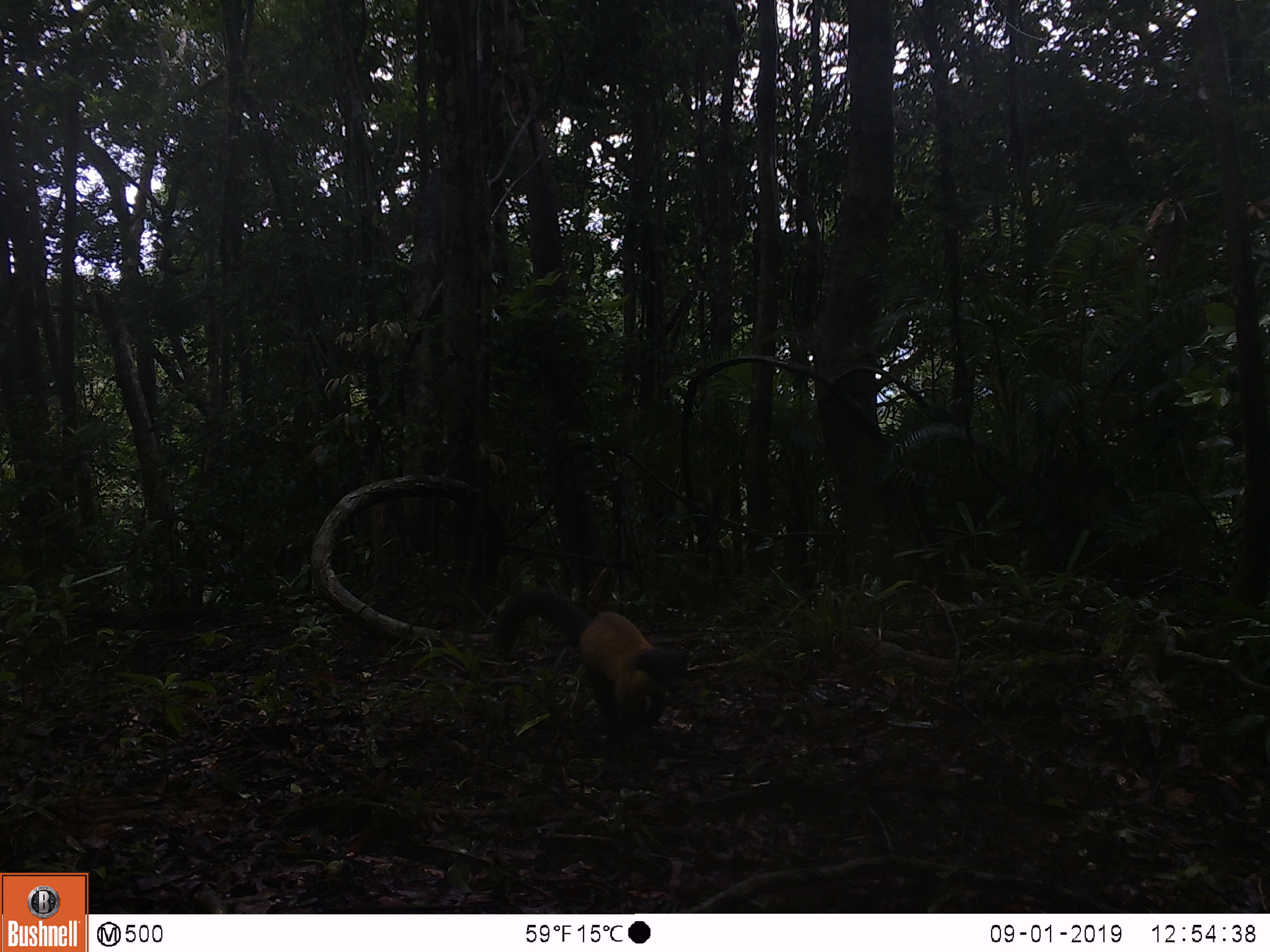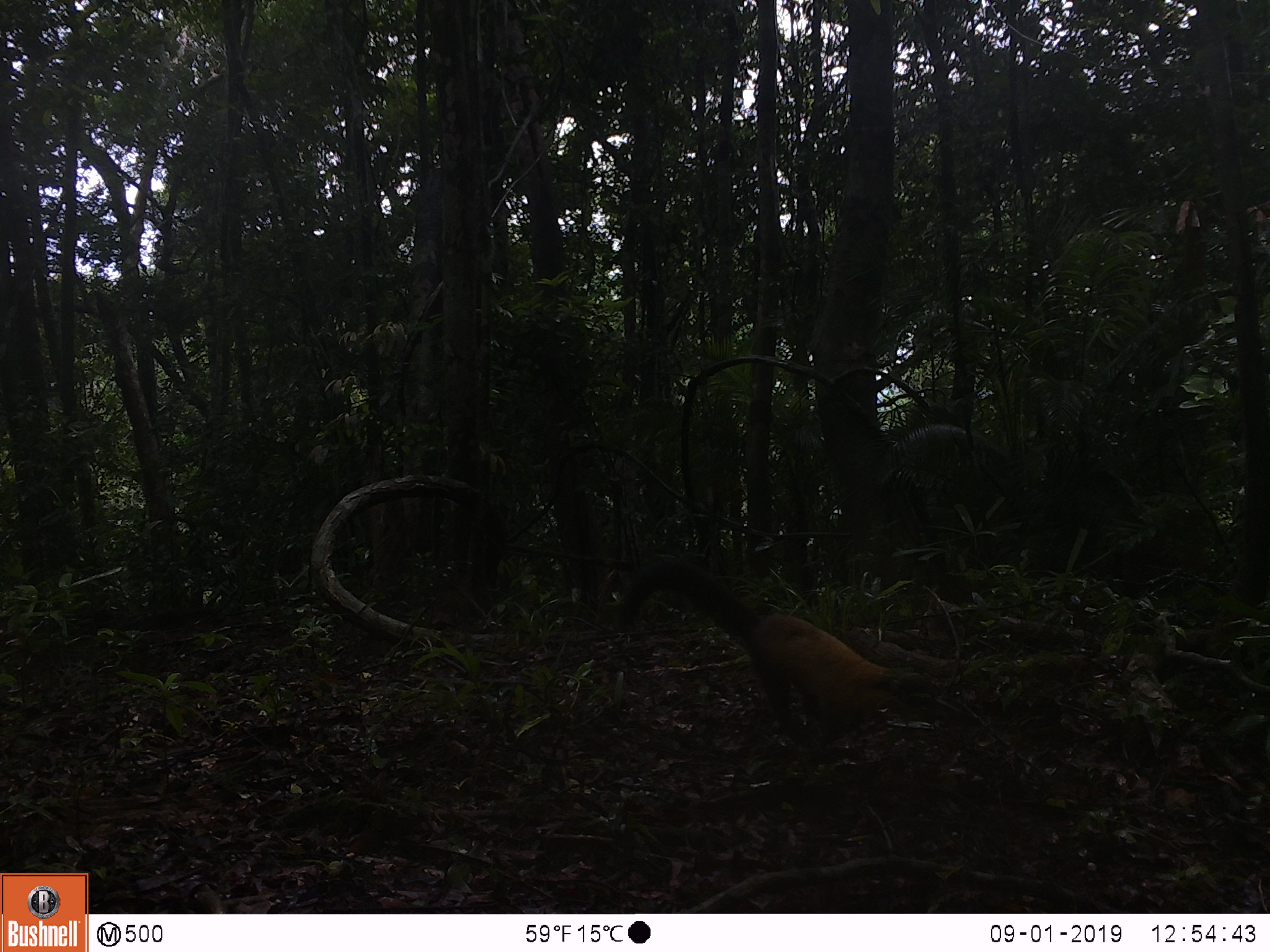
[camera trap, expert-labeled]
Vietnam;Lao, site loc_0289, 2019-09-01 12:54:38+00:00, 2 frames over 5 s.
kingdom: Animalia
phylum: Chordata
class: Mammalia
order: Carnivora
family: Mustelidae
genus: Martes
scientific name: Martes flavigula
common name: yellow-throated marten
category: yellow throated marten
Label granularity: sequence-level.